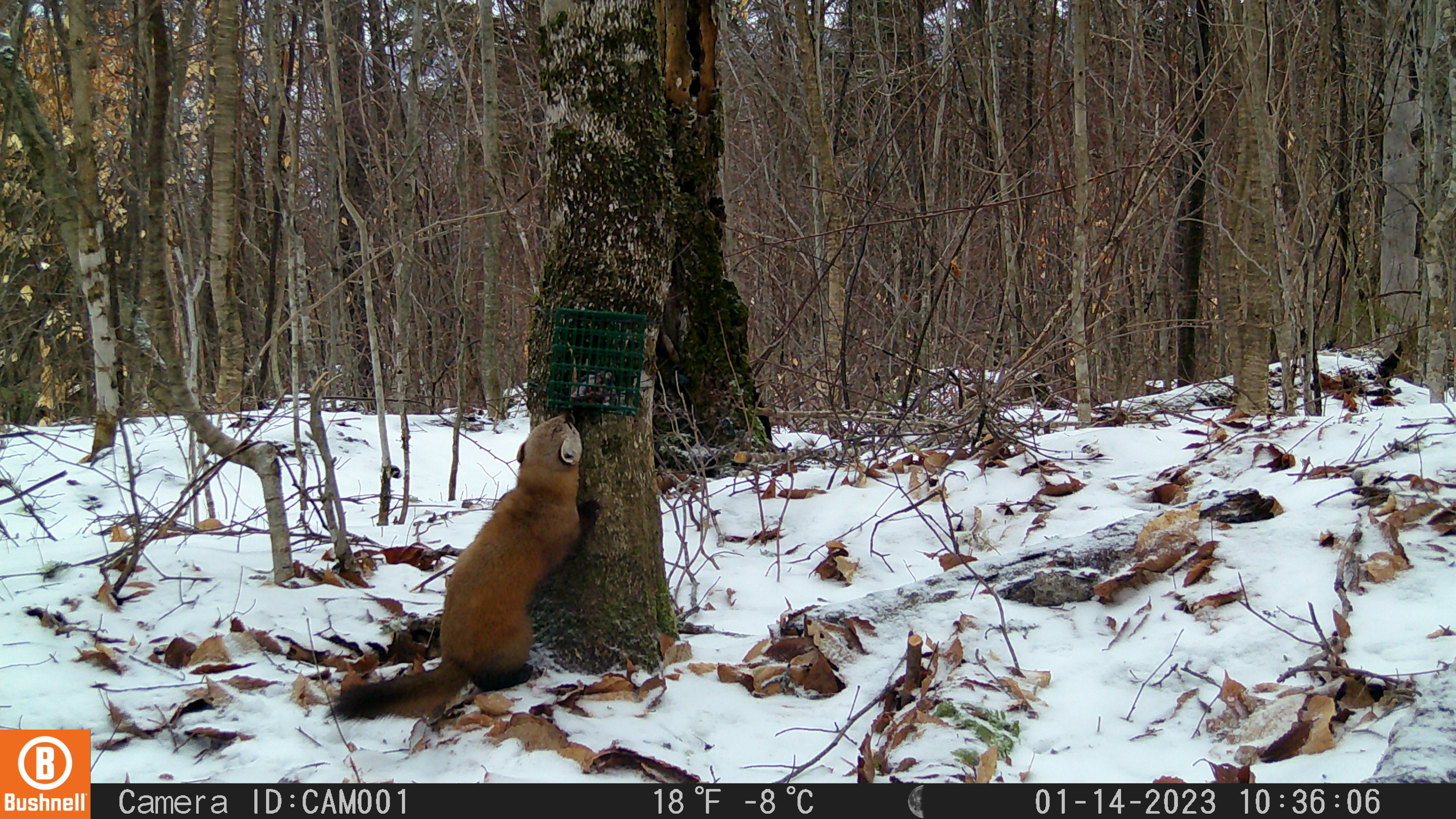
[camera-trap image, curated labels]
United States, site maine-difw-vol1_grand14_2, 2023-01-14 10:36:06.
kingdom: Animalia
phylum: Chordata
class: Mammalia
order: Carnivora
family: Mustelidae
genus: Martes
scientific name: Martes americana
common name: american marten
American marten (Martes americana).